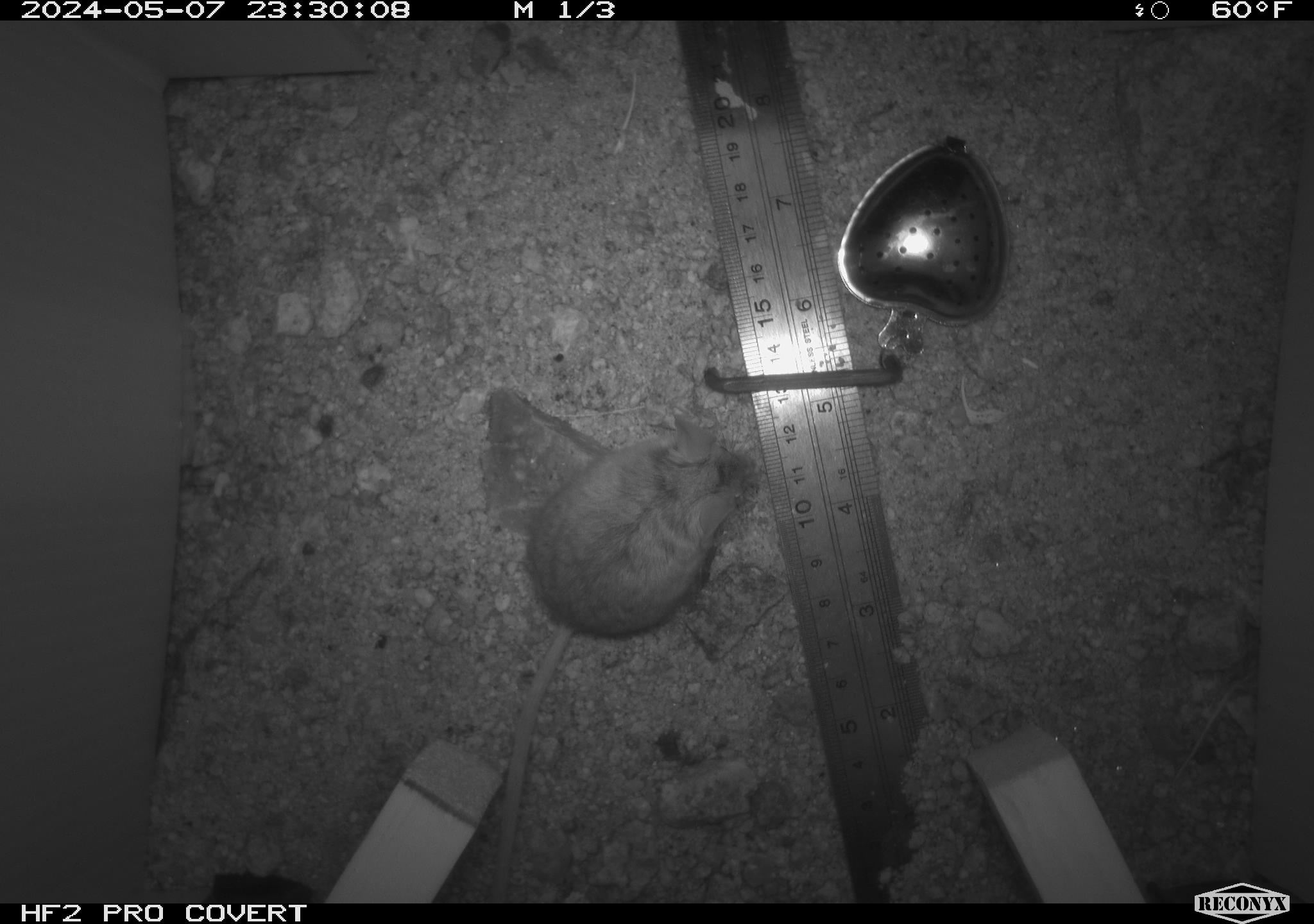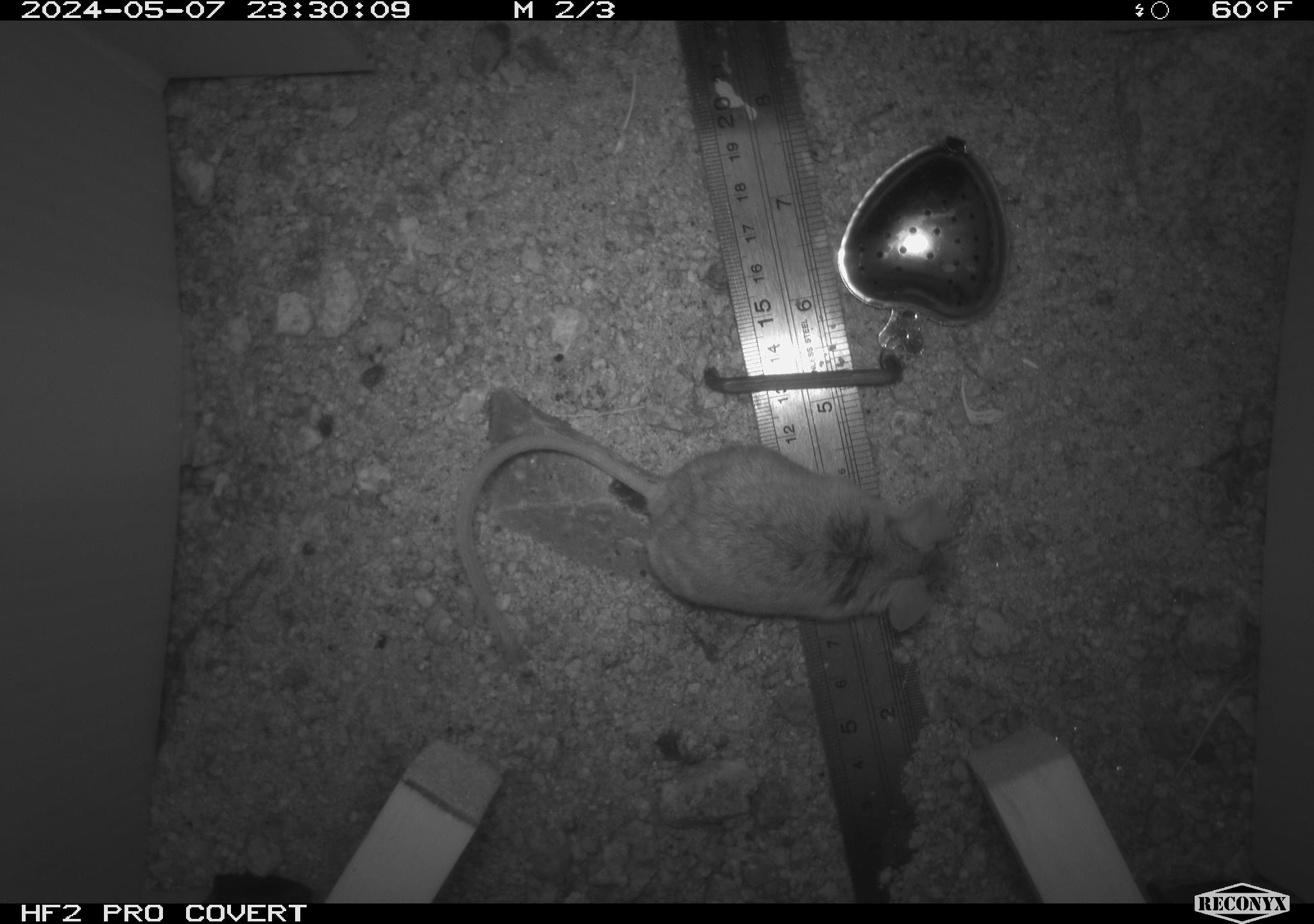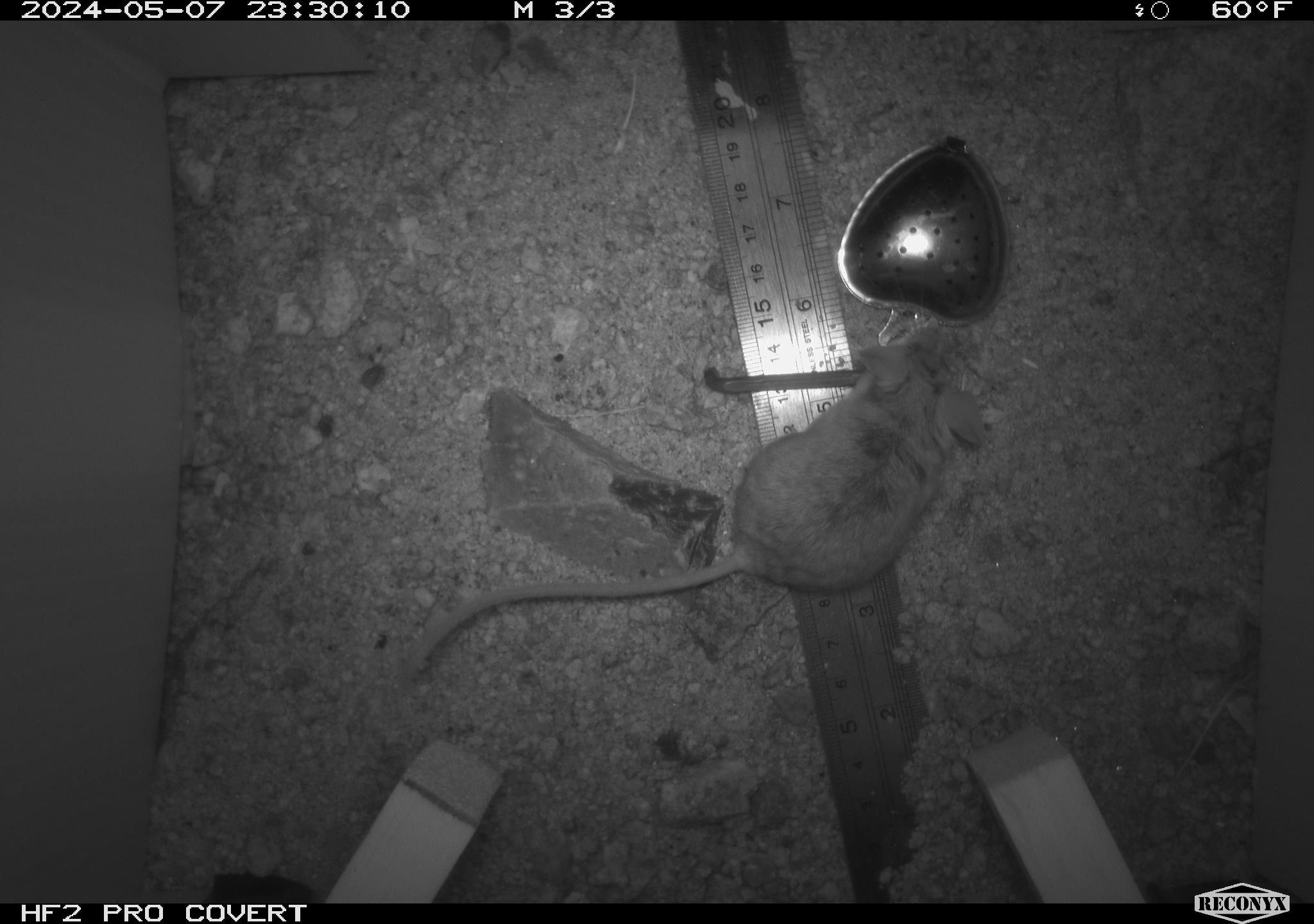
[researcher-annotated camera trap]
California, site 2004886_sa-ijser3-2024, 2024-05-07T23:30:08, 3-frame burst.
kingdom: Animalia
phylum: Chordata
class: Mammalia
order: Rodentia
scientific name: Rodentia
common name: mouse species